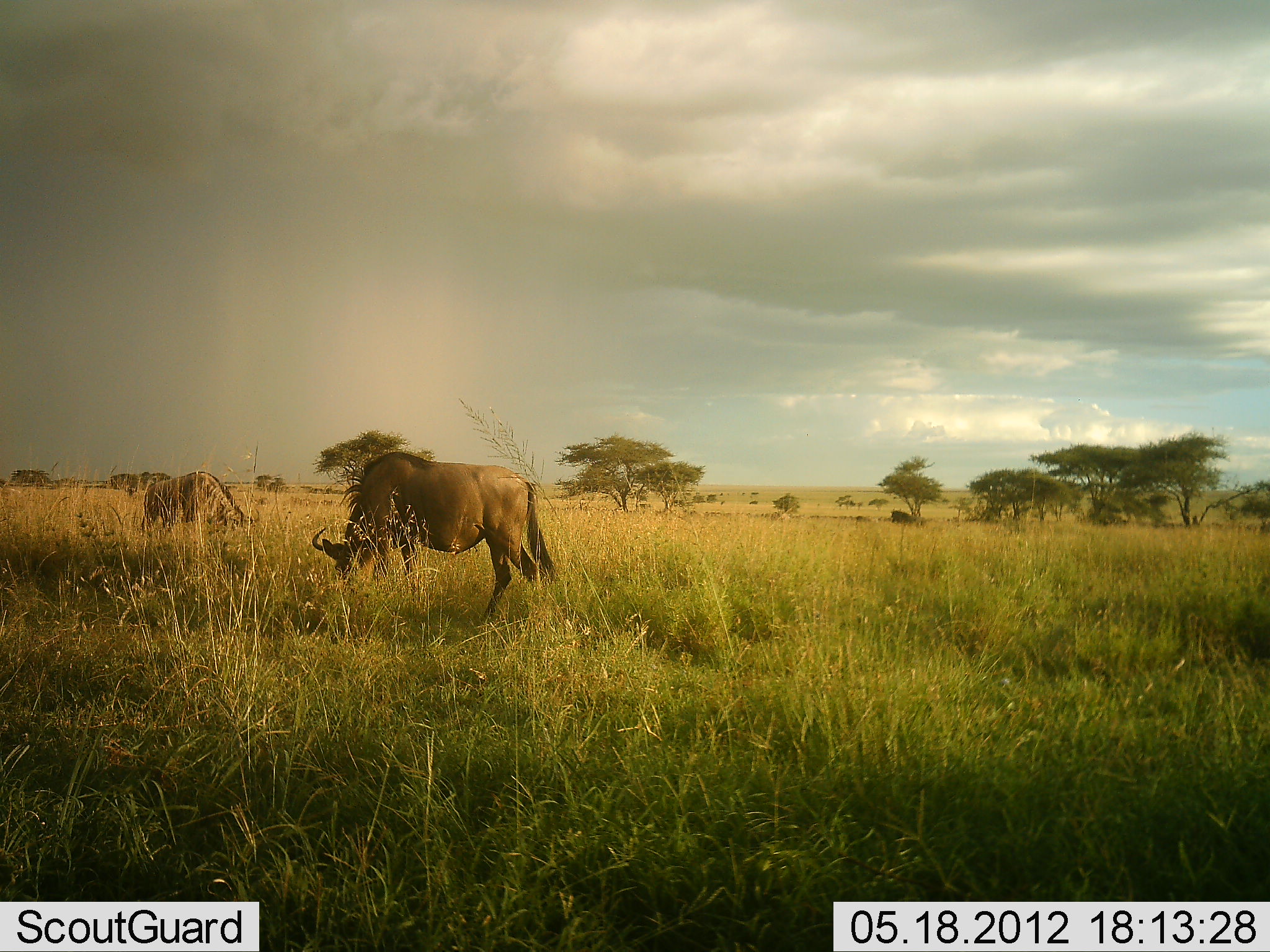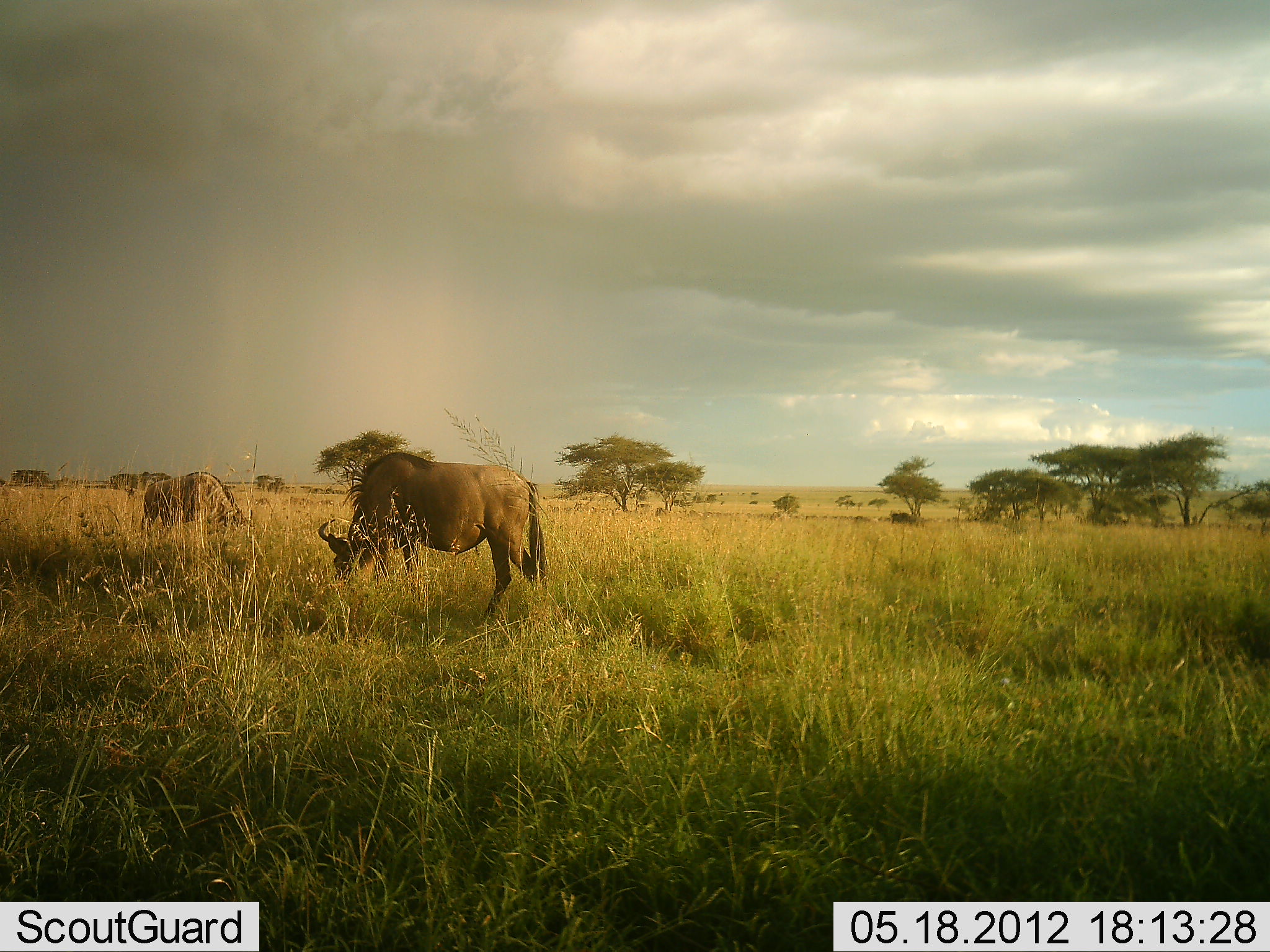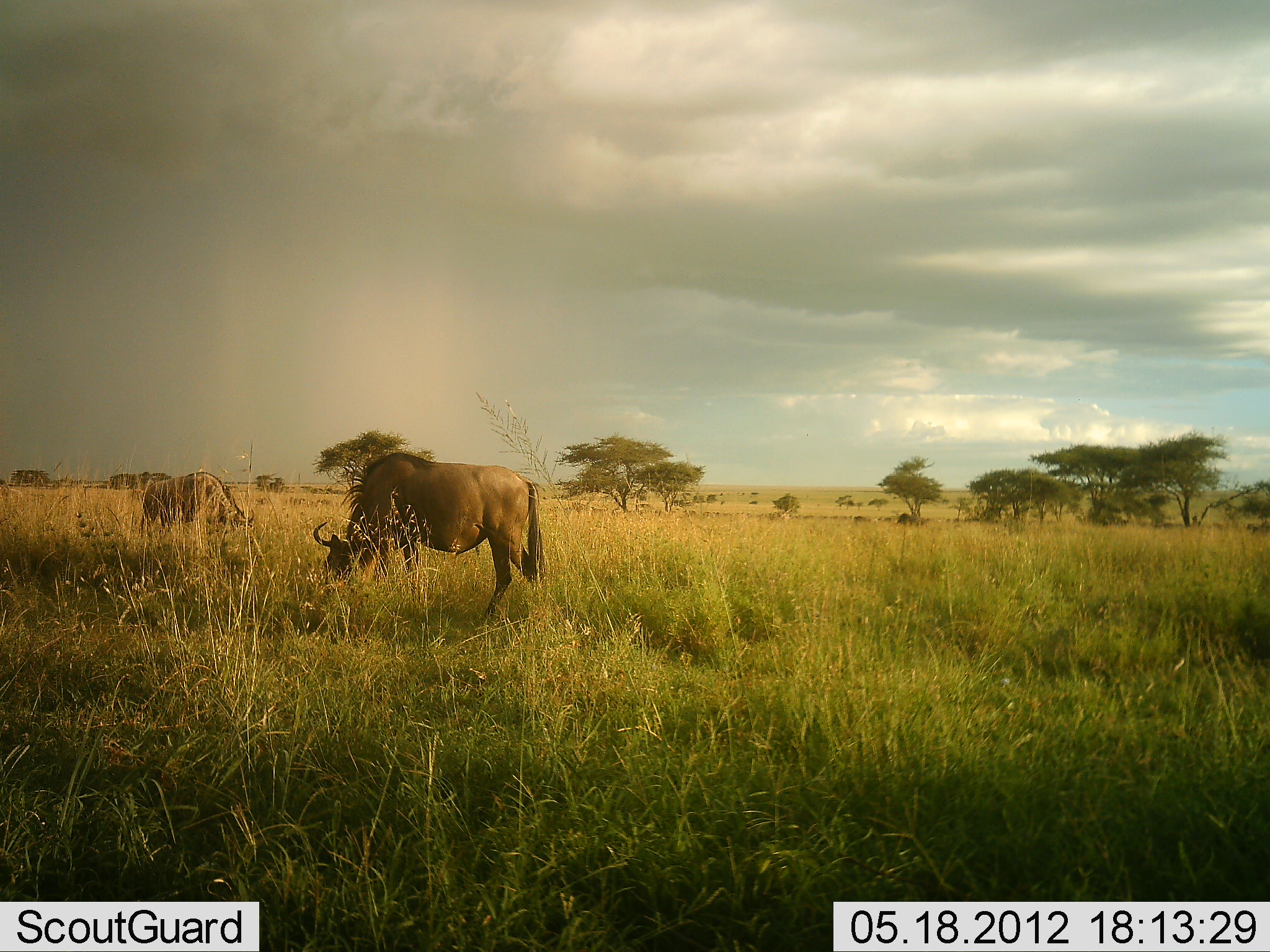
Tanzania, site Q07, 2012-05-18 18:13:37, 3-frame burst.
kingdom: Animalia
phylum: Chordata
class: Mammalia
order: Artiodactyla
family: Bovidae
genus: Connochaetes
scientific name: Connochaetes taurinus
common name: blue wildebeest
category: wildebeest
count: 2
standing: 18%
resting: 0%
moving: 0%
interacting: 0%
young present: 0%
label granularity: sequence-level